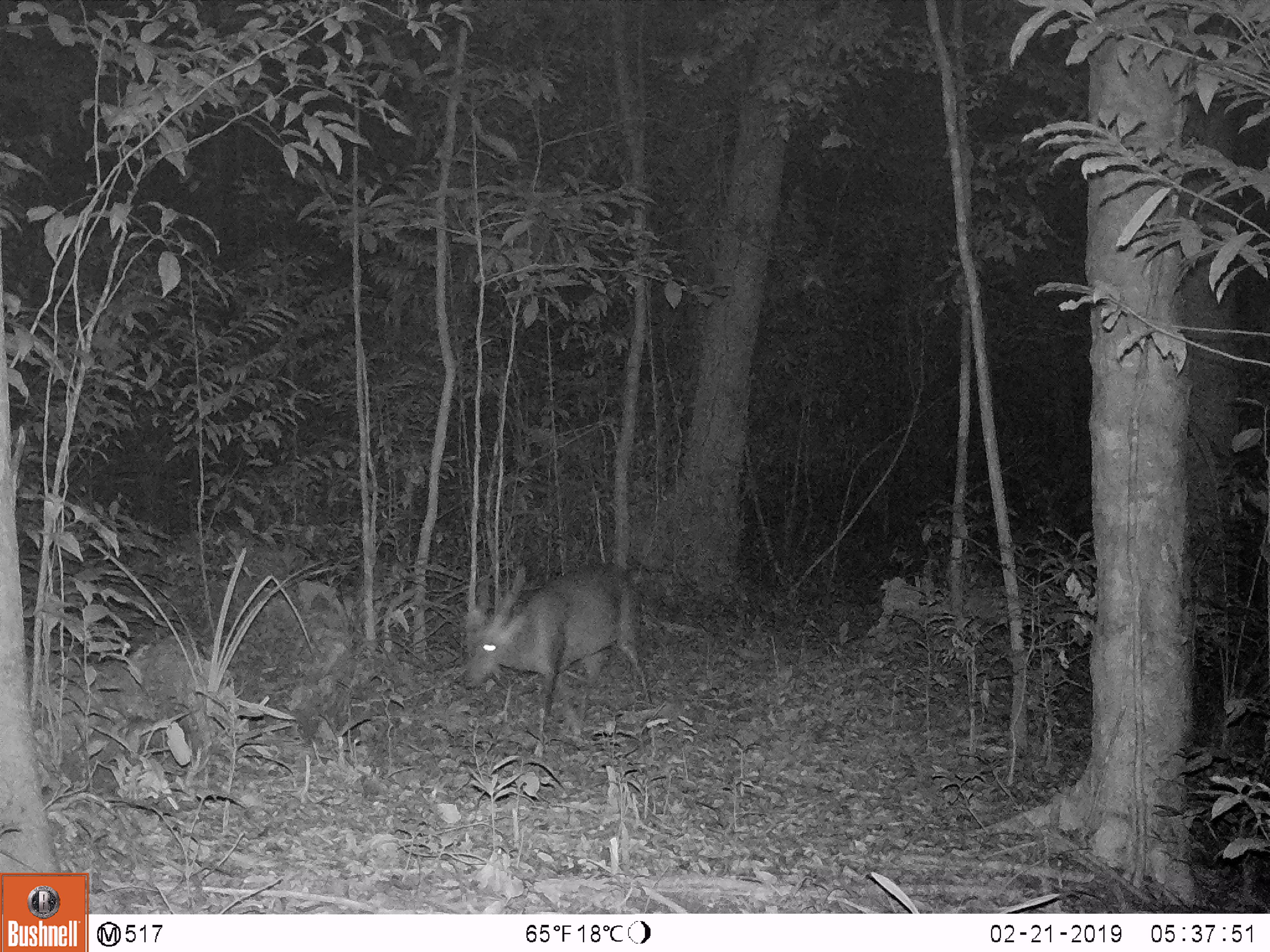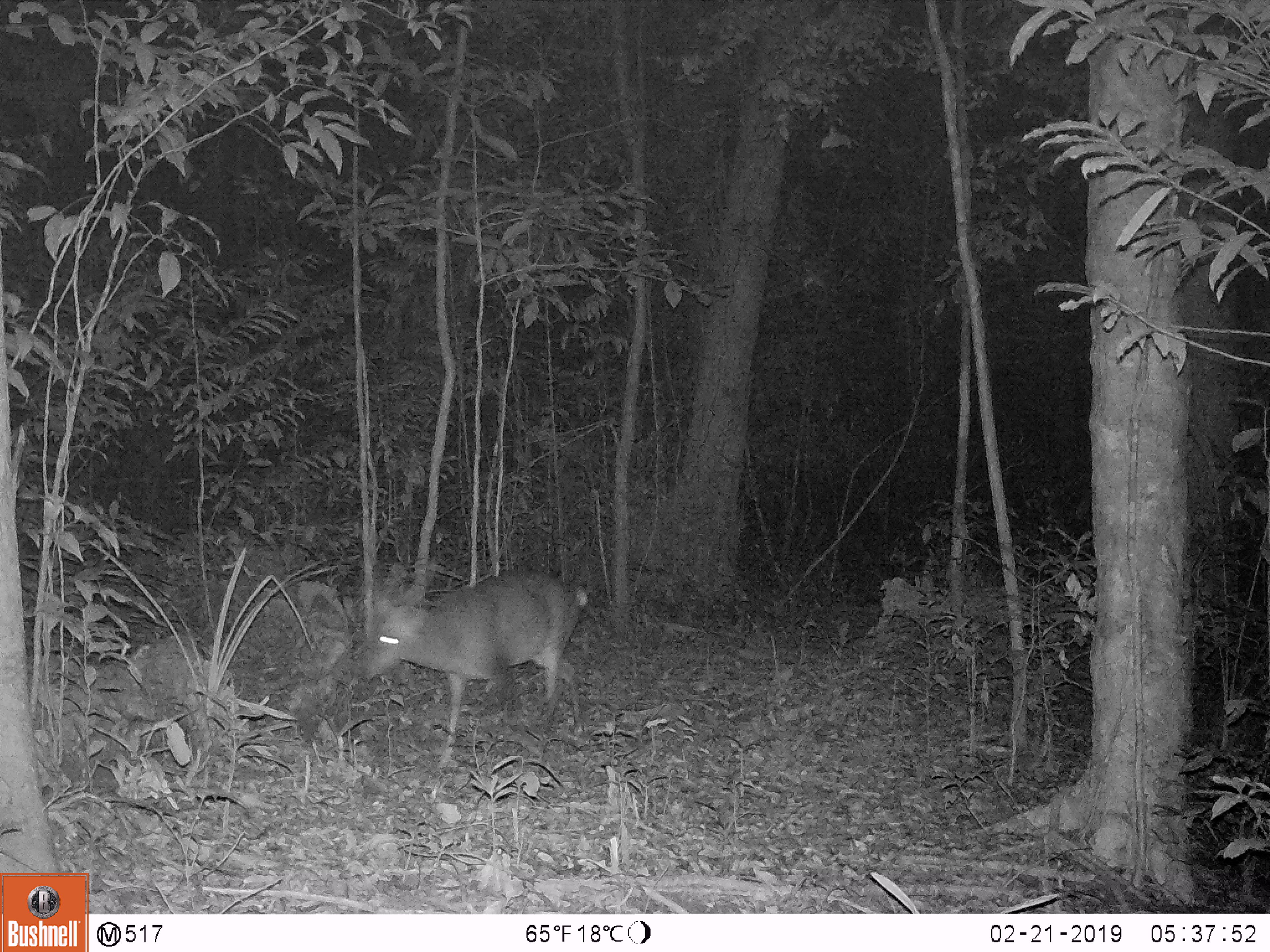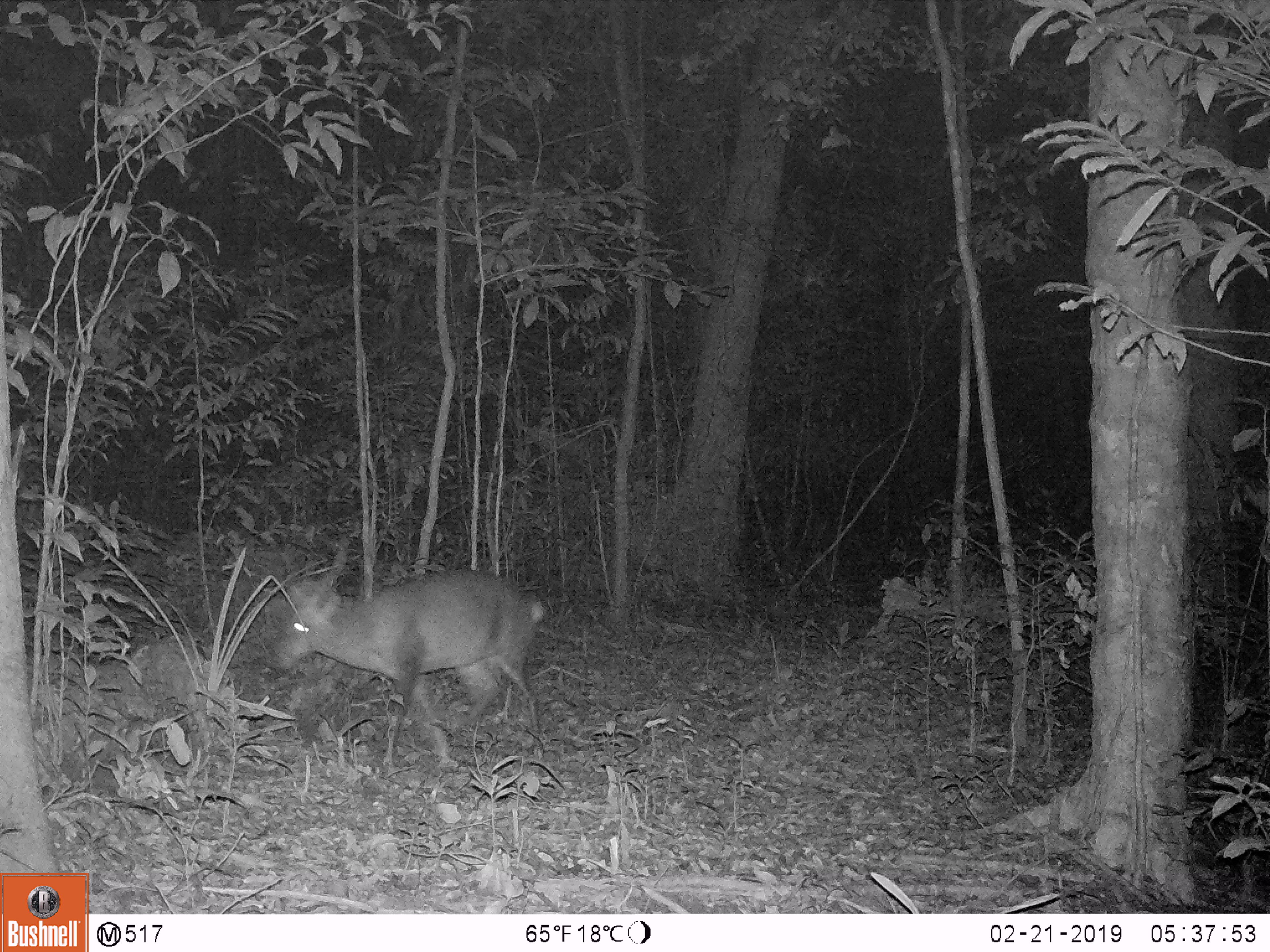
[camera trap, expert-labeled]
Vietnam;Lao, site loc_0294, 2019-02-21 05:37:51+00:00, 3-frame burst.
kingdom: Animalia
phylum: Chordata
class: Mammalia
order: Artiodactyla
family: Cervidae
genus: Muntiacus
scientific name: Muntiacus vuquangensis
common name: large-antlered muntjac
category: large antlered muntjac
Large antlered muntjac (large-antlered muntjac) (Muntiacus vuquangensis). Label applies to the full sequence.